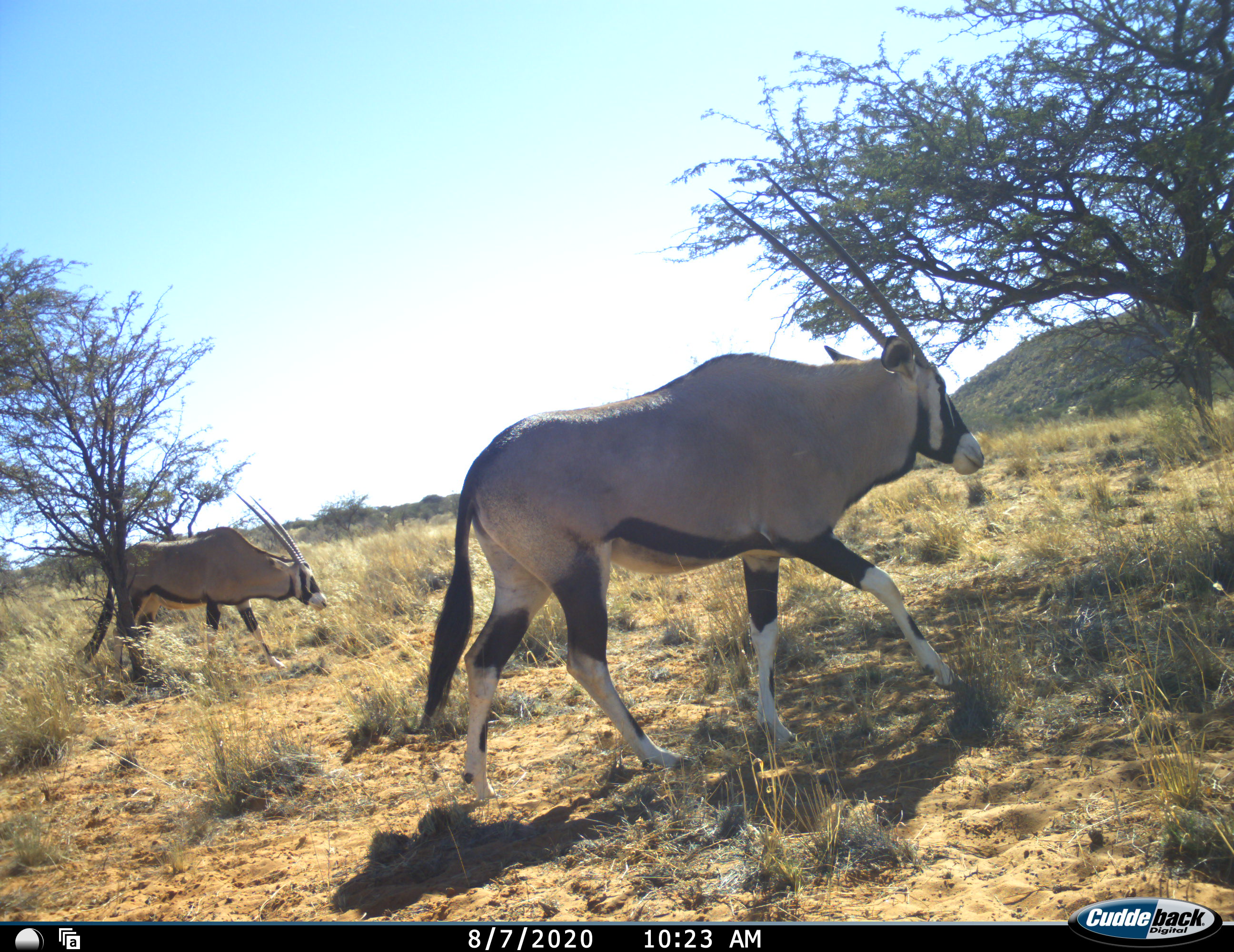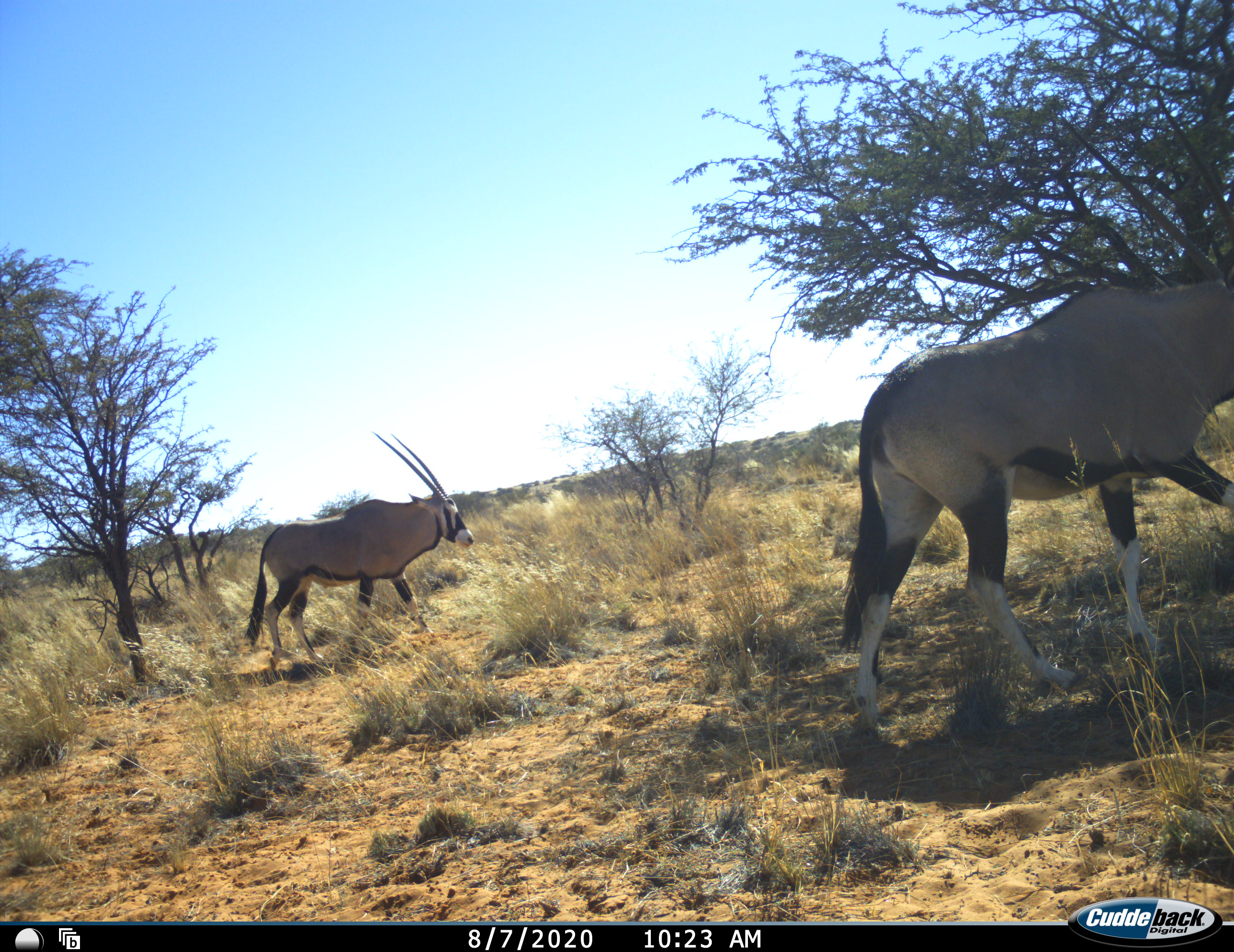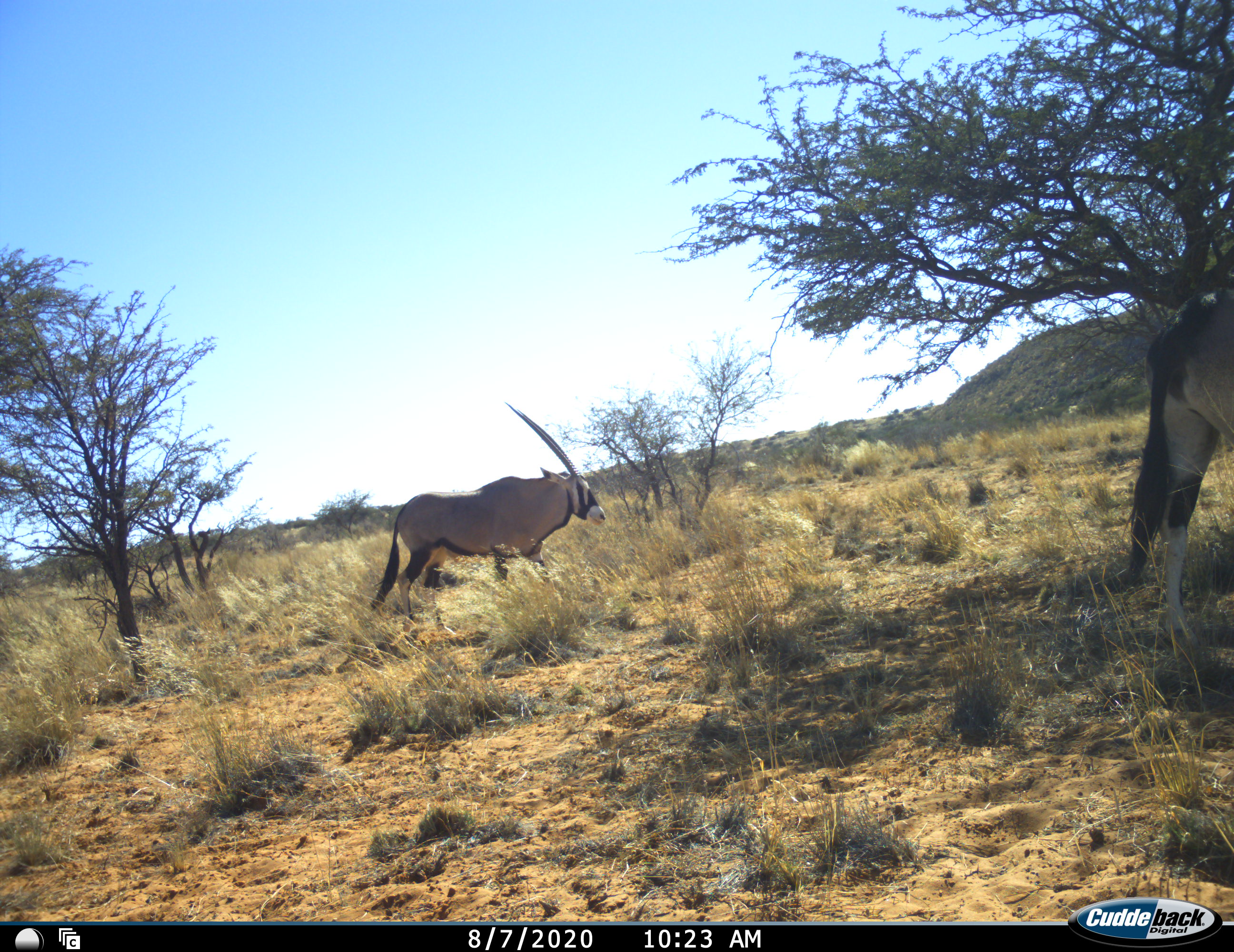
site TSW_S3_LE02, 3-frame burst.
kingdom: Animalia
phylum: Chordata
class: Mammalia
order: Artiodactyla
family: Bovidae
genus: Oryx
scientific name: Oryx gazella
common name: gemsbok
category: oryx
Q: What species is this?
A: Oryx (gemsbok) (Oryx gazella).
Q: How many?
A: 2.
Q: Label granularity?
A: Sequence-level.